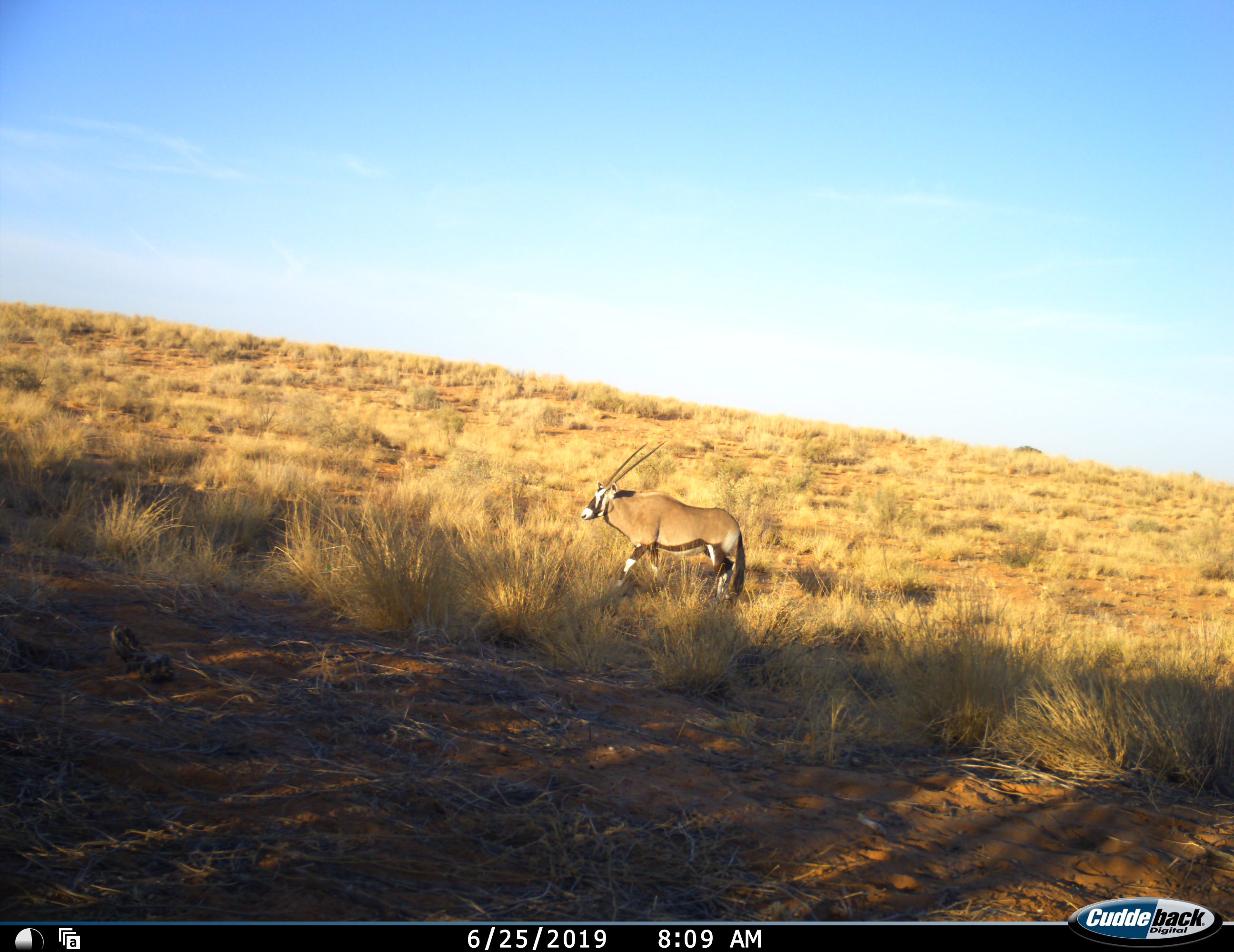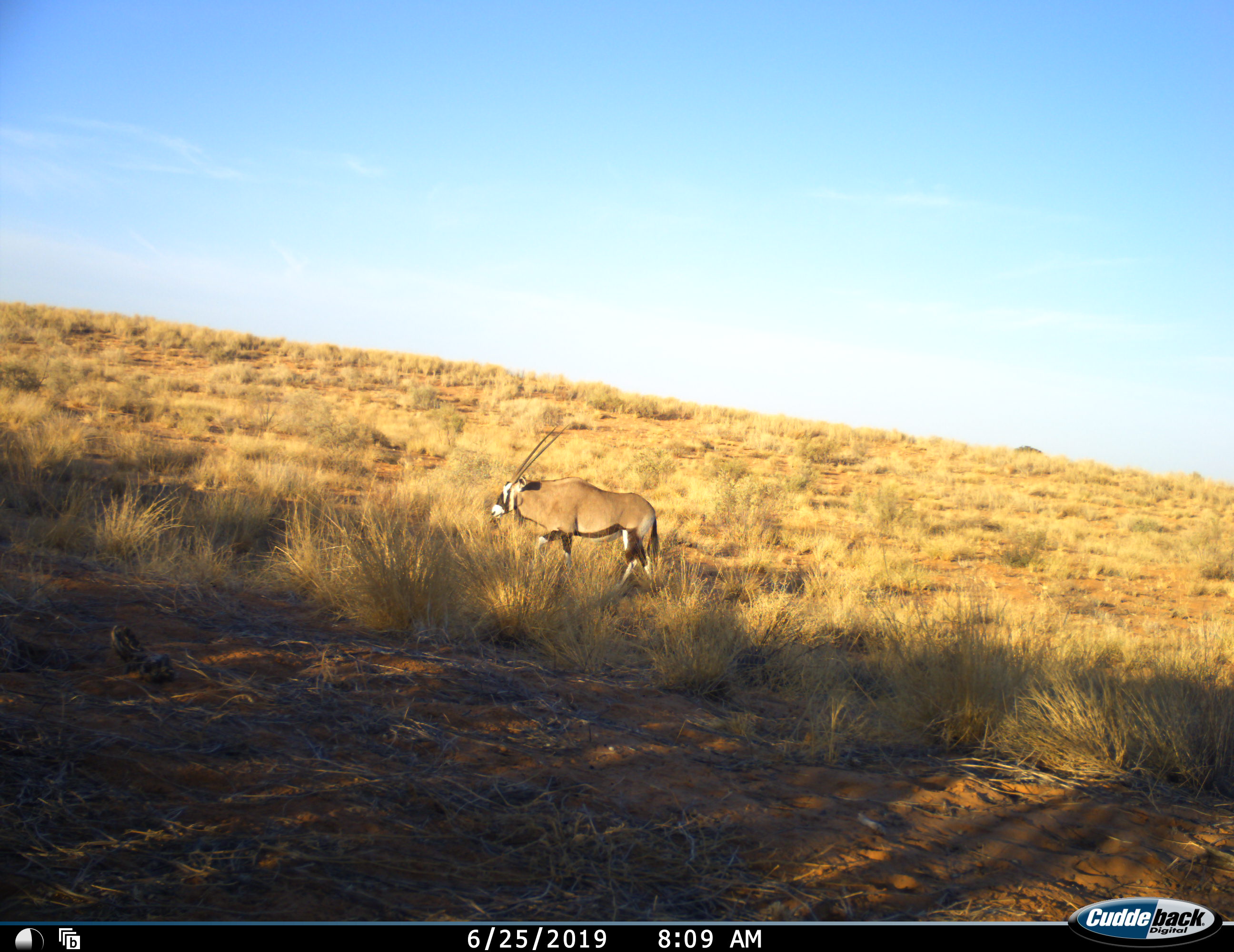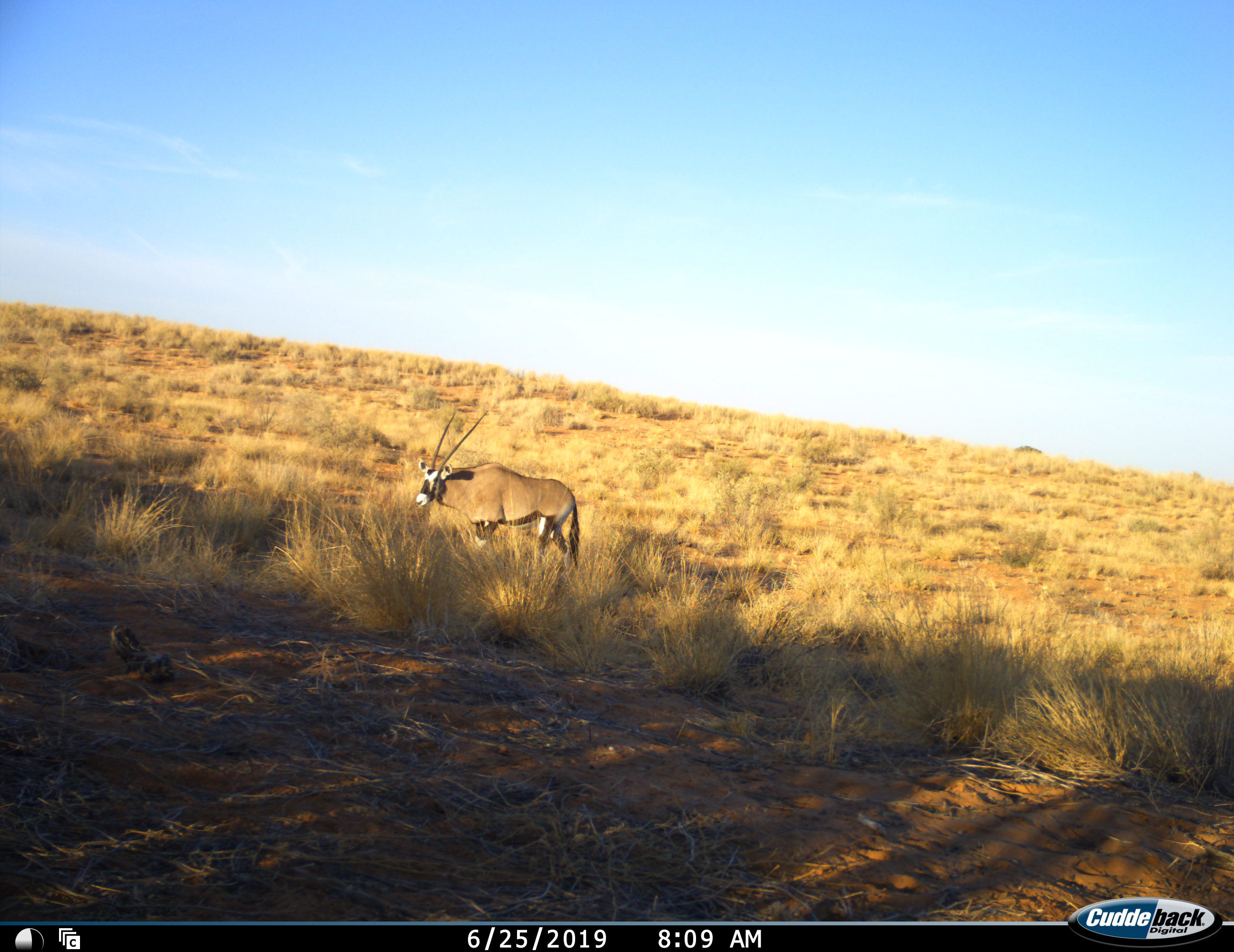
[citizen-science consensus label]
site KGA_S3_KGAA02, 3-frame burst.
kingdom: Animalia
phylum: Chordata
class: Mammalia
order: Artiodactyla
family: Bovidae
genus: Oryx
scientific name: Oryx gazella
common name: gemsbok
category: oryx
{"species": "oryx (gemsbok) (Oryx gazella)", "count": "1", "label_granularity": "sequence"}